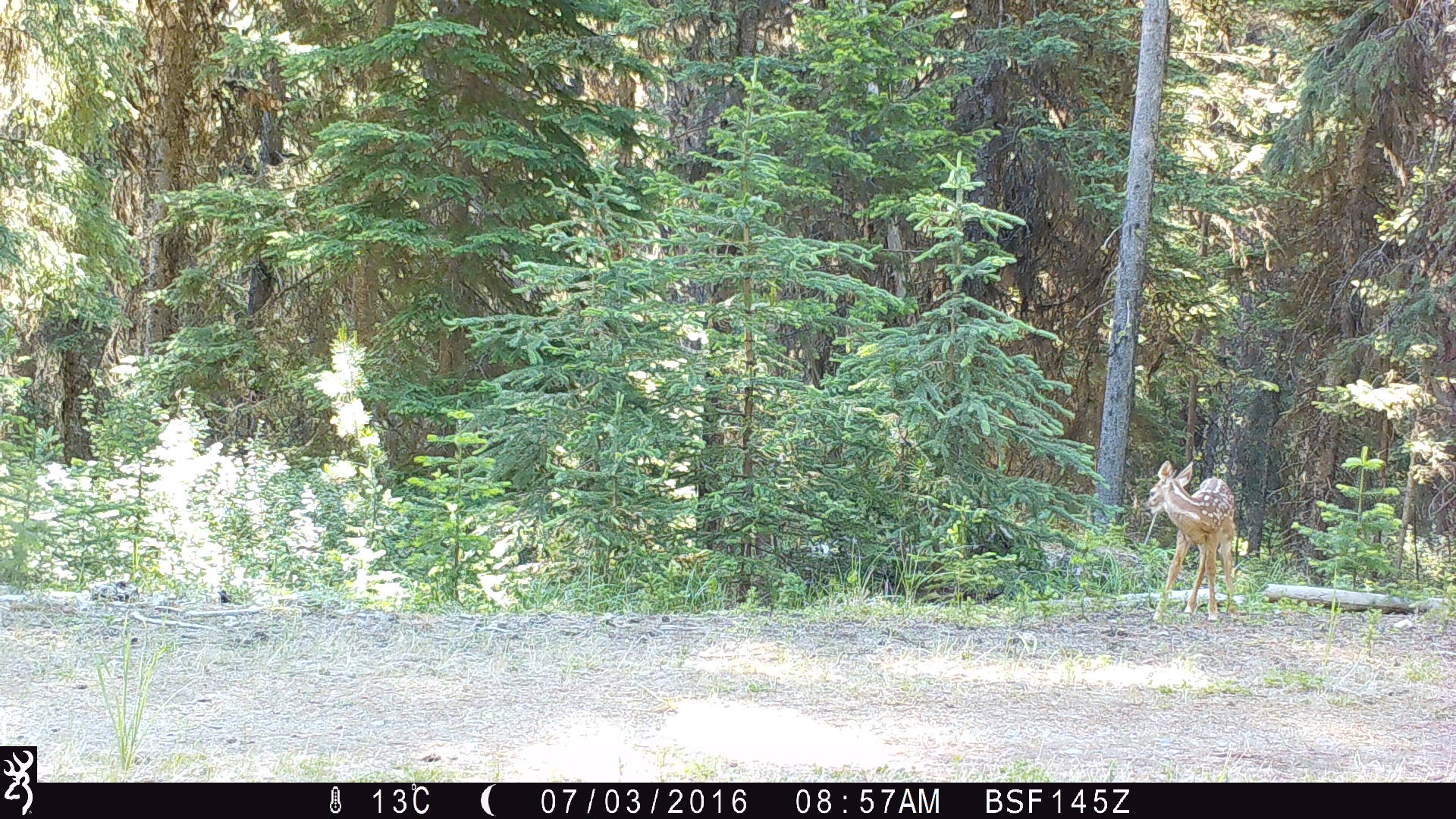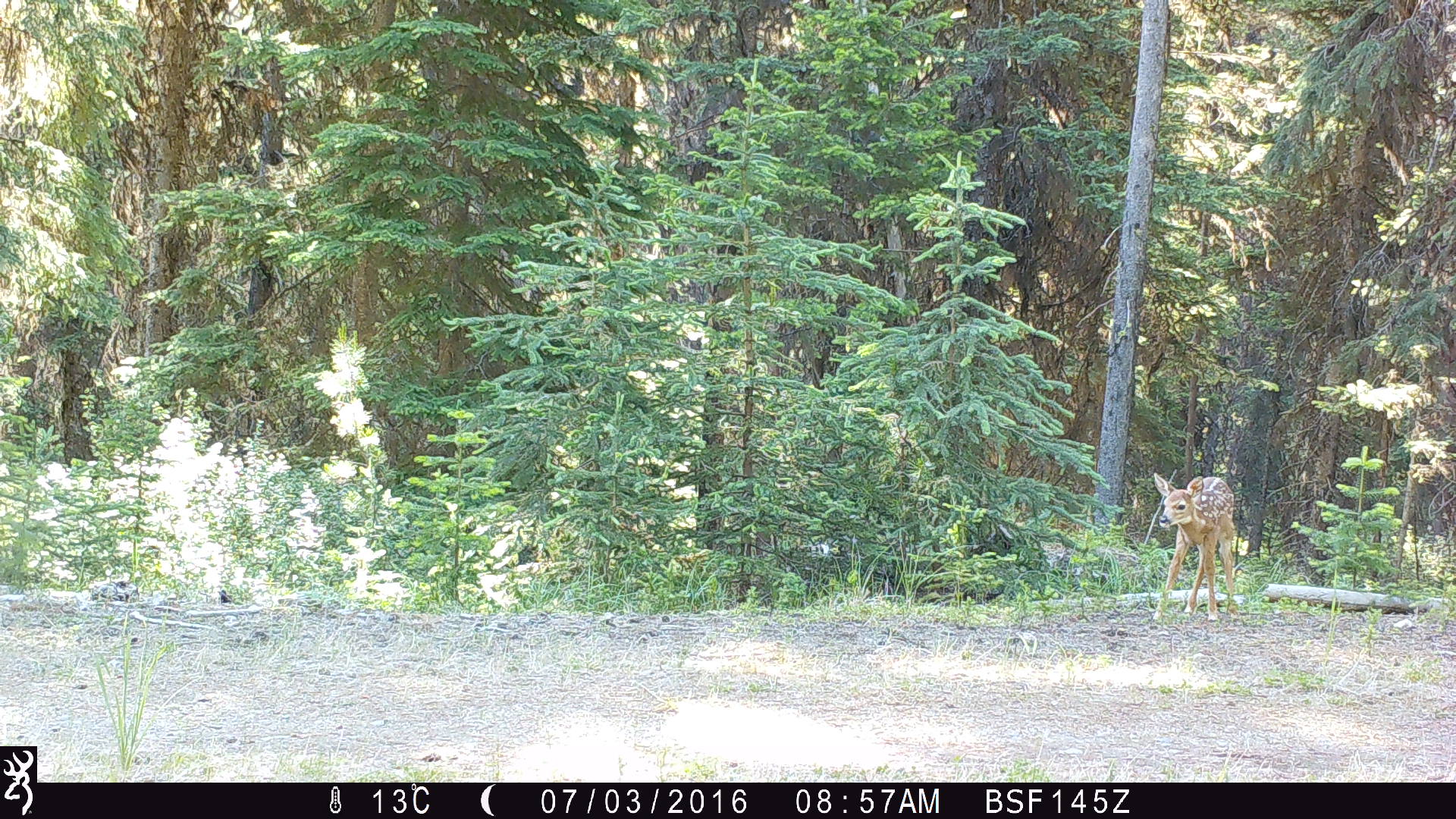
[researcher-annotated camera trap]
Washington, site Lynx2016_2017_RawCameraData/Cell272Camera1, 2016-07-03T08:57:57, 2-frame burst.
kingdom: Animalia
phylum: Chordata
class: Mammalia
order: Artiodactyla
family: Cervidae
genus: Odocoileus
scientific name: Odocoileus virginianus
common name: white-tailed deer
Odocoileus virginianus (white-tailed deer). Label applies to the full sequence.